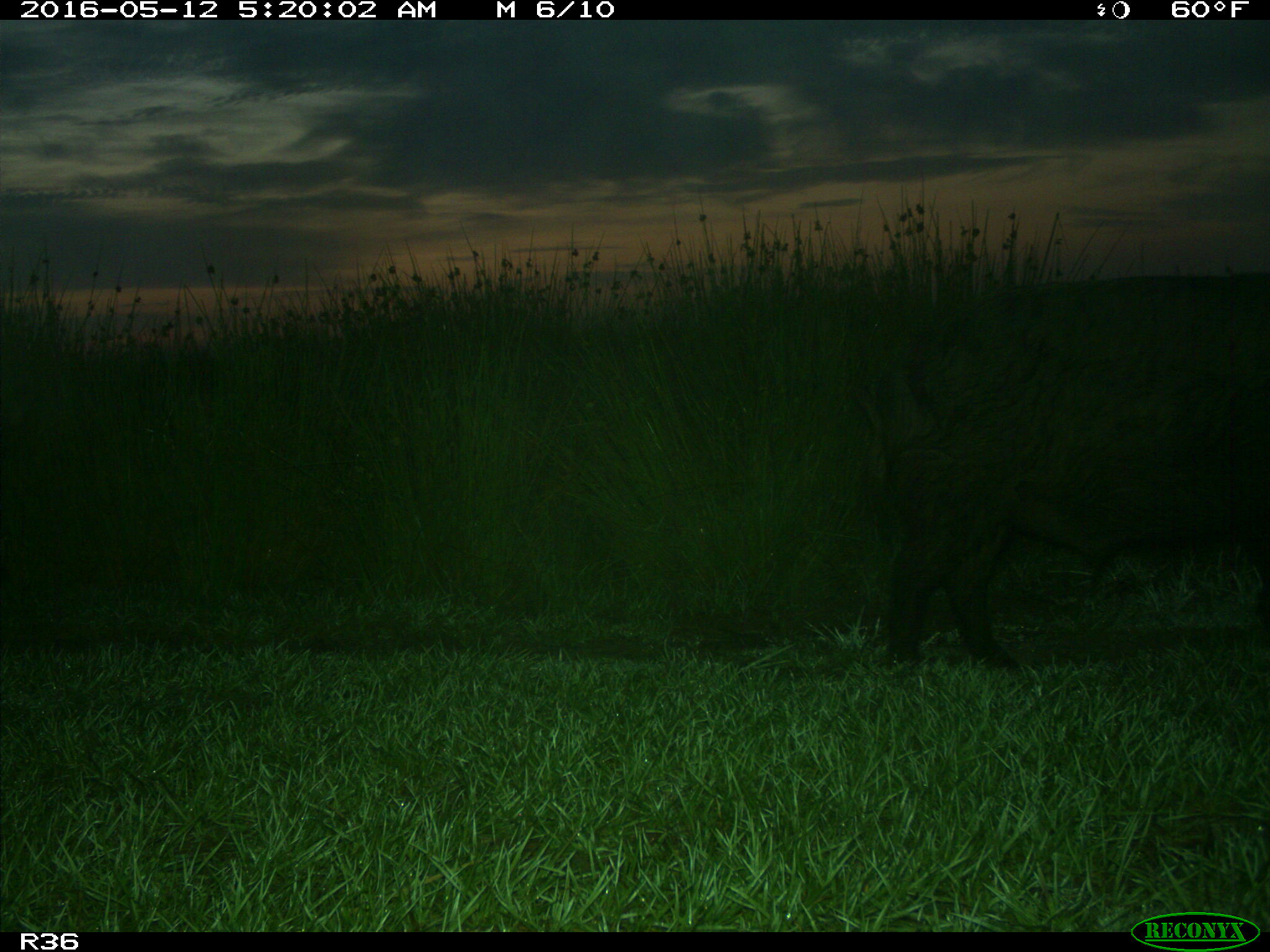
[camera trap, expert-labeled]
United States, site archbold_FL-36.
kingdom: Animalia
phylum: Chordata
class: Mammalia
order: Artiodactyla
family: Suidae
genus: Sus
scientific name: Sus scrofa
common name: wild boar